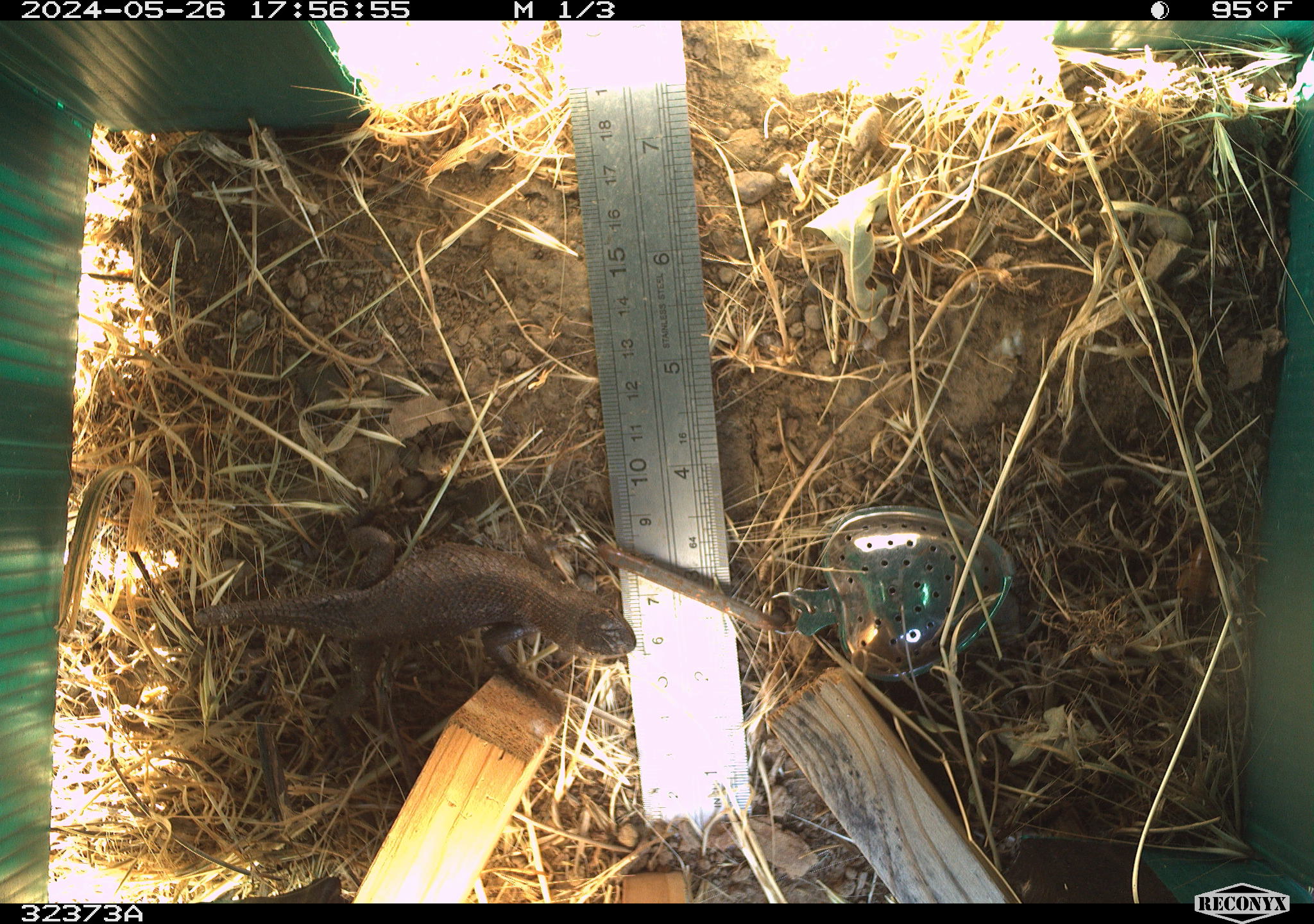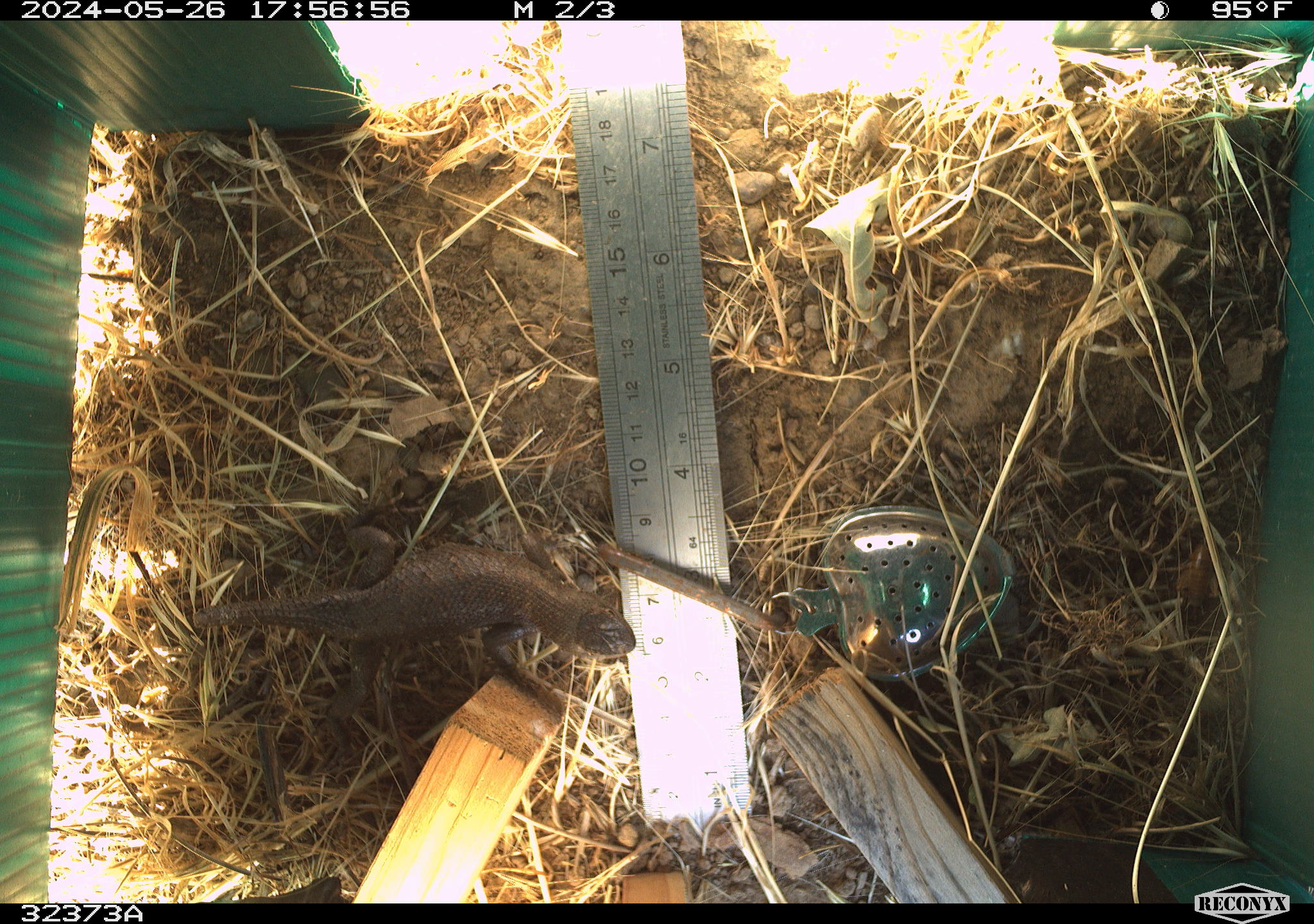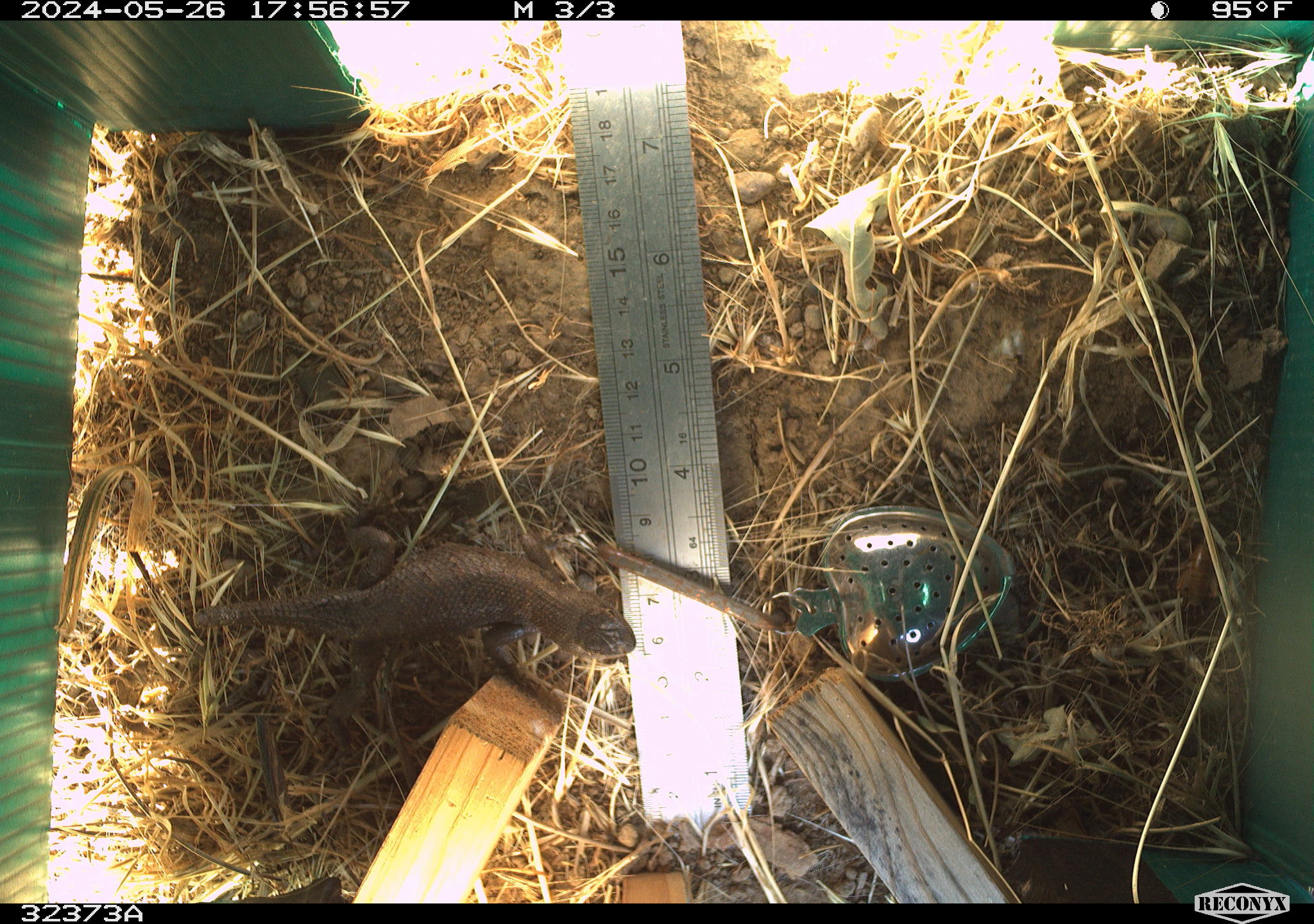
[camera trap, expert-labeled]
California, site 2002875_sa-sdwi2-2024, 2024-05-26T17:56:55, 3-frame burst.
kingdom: Animalia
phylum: Chordata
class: Reptilia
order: Squamata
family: Phrynosomatidae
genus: Sceloporus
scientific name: Sceloporus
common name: spiny lizards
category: sceloporus species